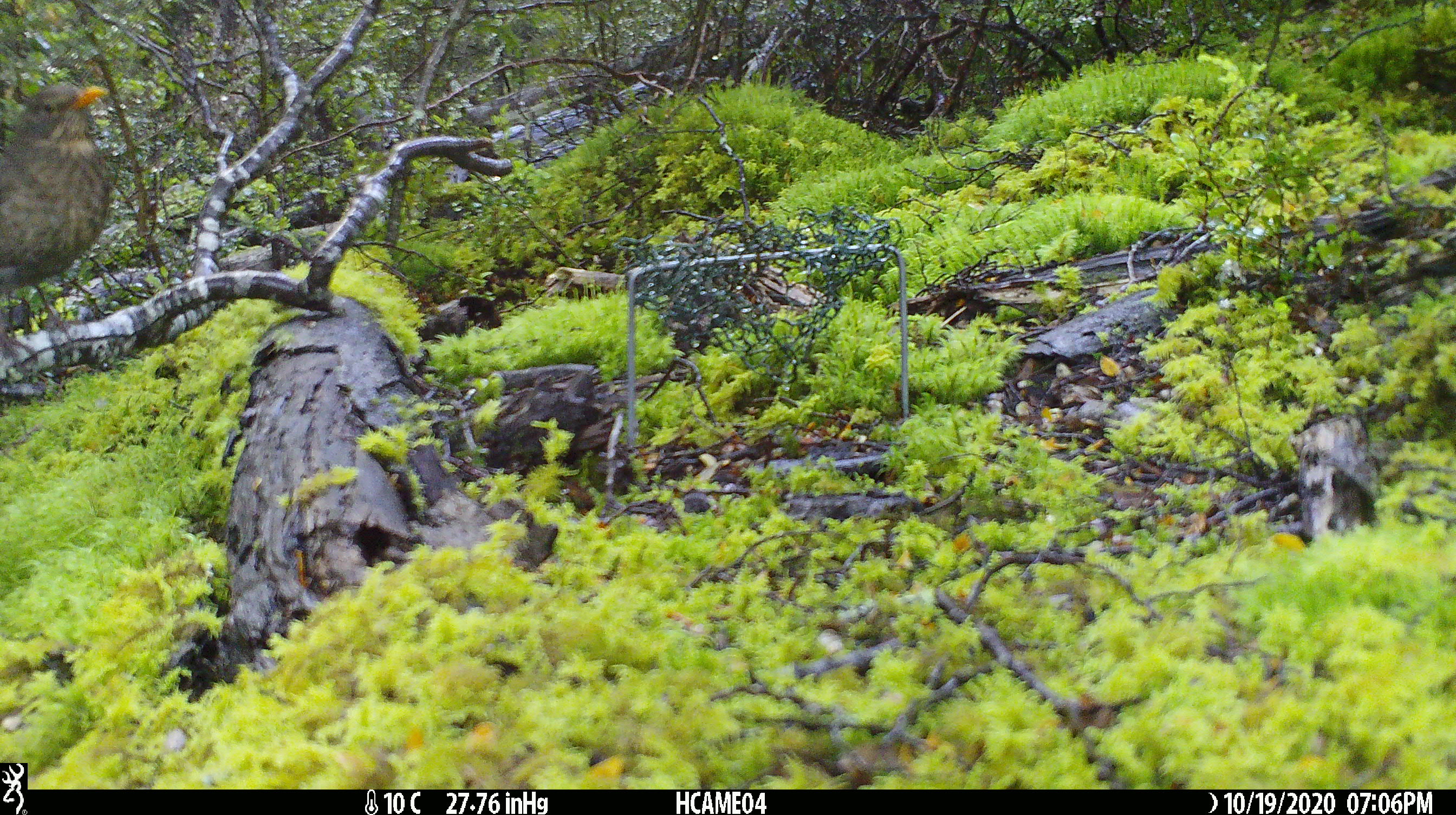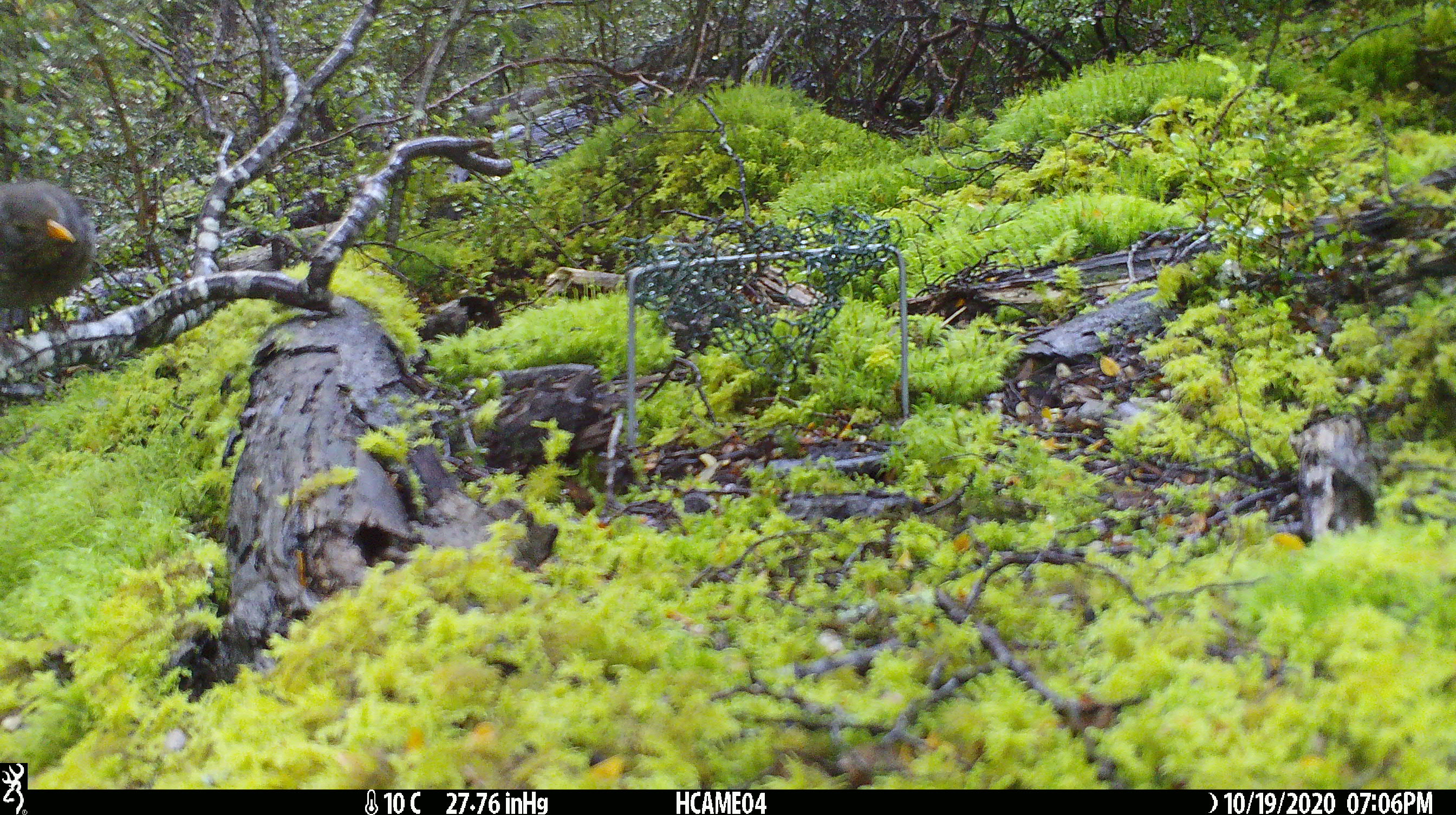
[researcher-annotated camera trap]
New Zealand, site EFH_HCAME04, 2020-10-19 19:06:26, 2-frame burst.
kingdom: Animalia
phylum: Chordata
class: Aves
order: Passeriformes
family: Turdidae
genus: Turdus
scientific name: Turdus merula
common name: eurasian blackbird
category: blackbird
Blackbird (eurasian blackbird) (Turdus merula).